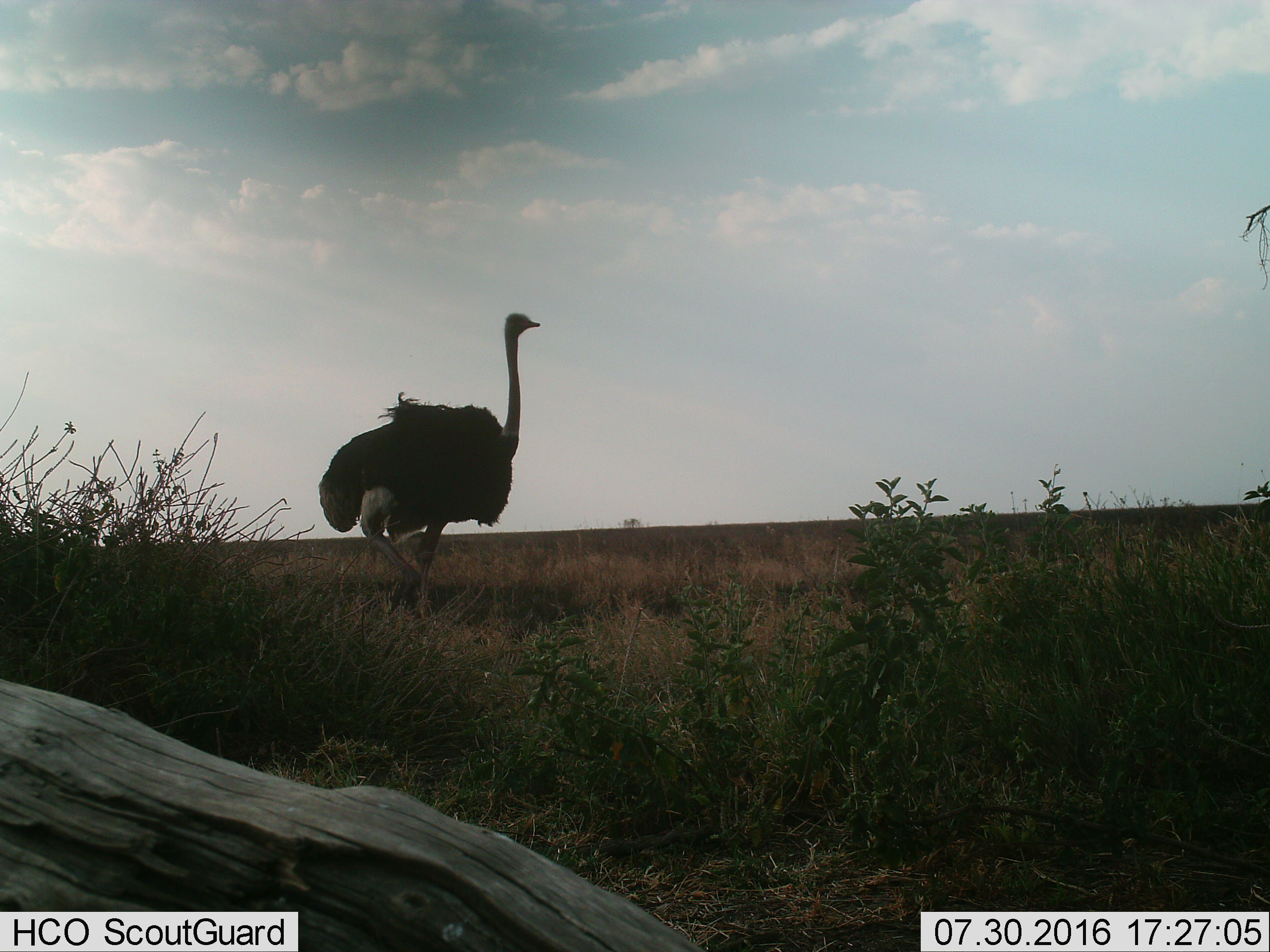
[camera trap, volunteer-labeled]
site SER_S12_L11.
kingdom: Animalia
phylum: Chordata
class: Aves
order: Struthioniformes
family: Struthionidae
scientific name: Struthionidae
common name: ostrich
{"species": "ostrich (Struthionidae)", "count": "1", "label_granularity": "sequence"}